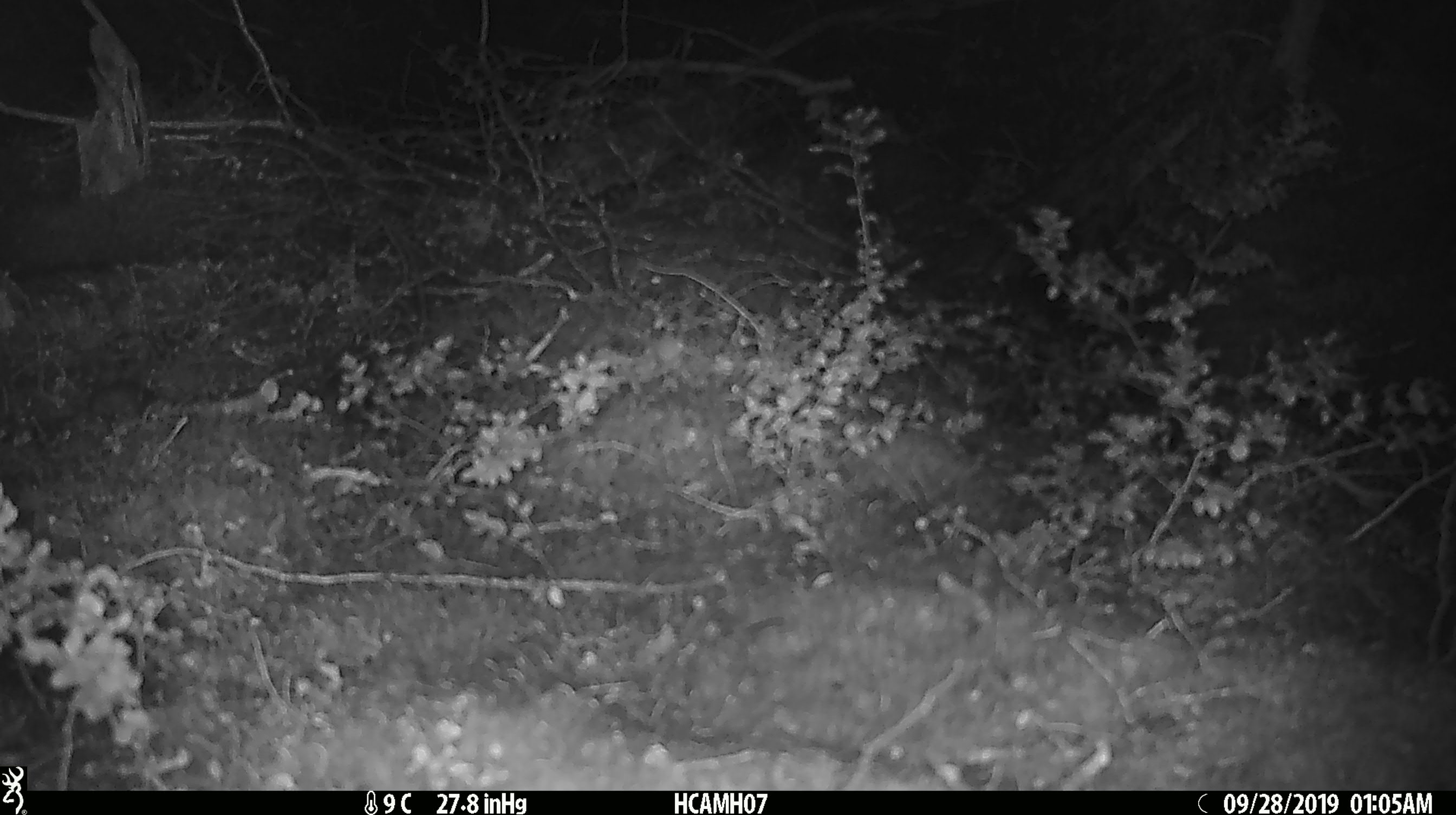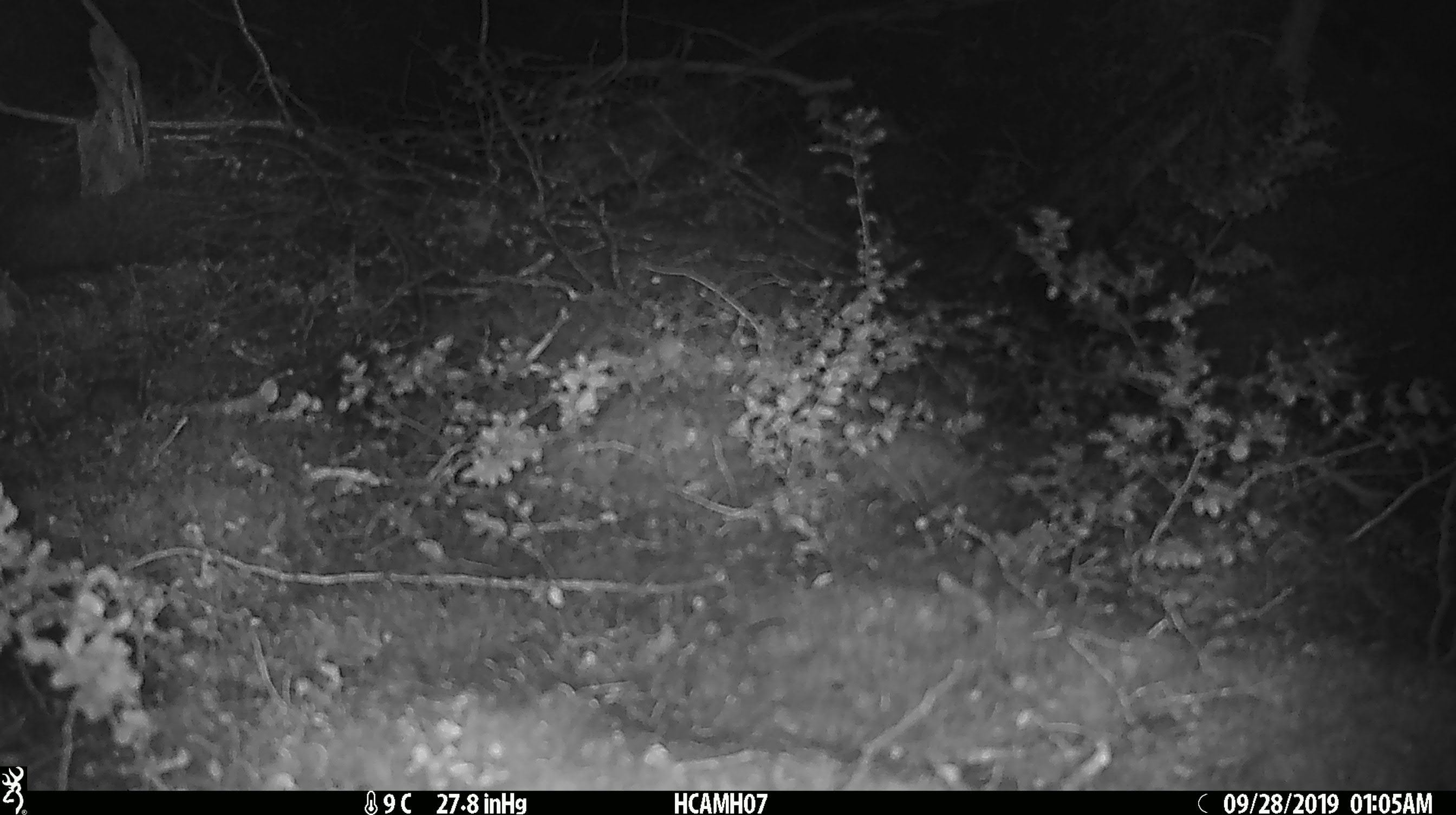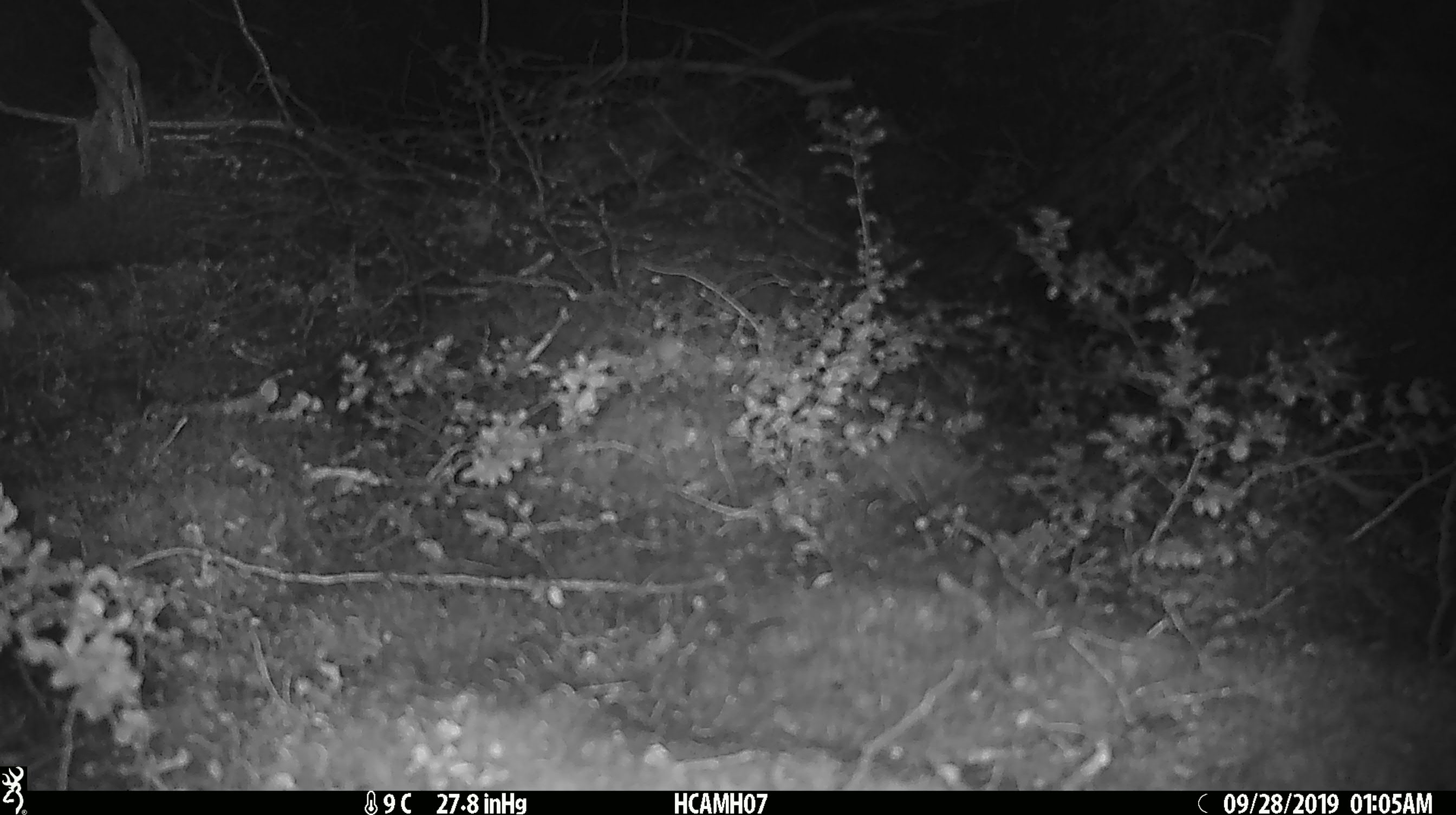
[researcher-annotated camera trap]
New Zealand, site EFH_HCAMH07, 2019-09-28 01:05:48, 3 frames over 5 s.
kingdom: Animalia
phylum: Chordata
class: Mammalia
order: Rodentia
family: Muridae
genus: Mus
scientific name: Mus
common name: mouse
Mouse (Mus).